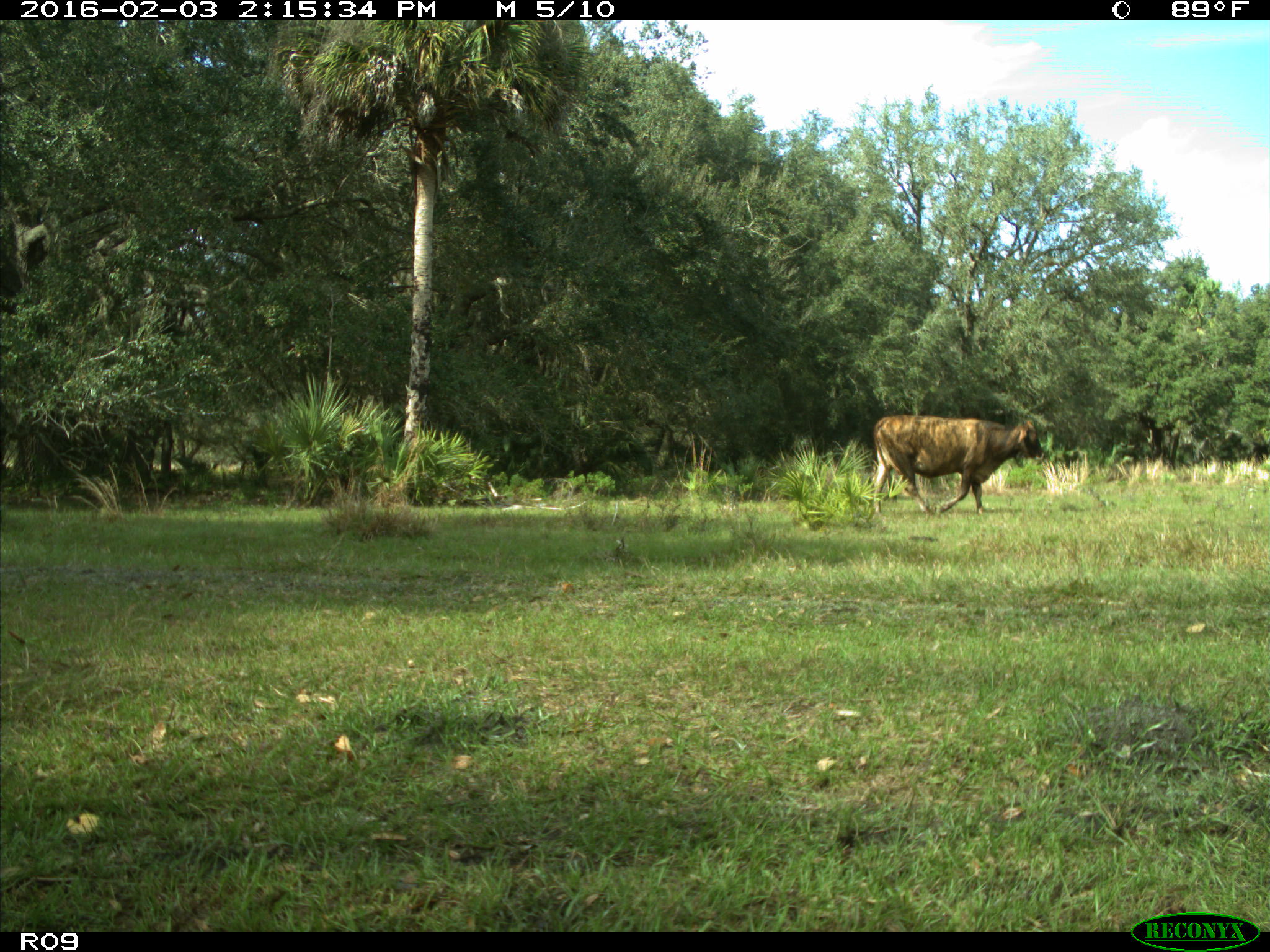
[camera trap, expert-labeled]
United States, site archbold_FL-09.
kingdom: Animalia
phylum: Chordata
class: Mammalia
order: Artiodactyla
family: Bovidae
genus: Bos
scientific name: Bos taurus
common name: domestic cow